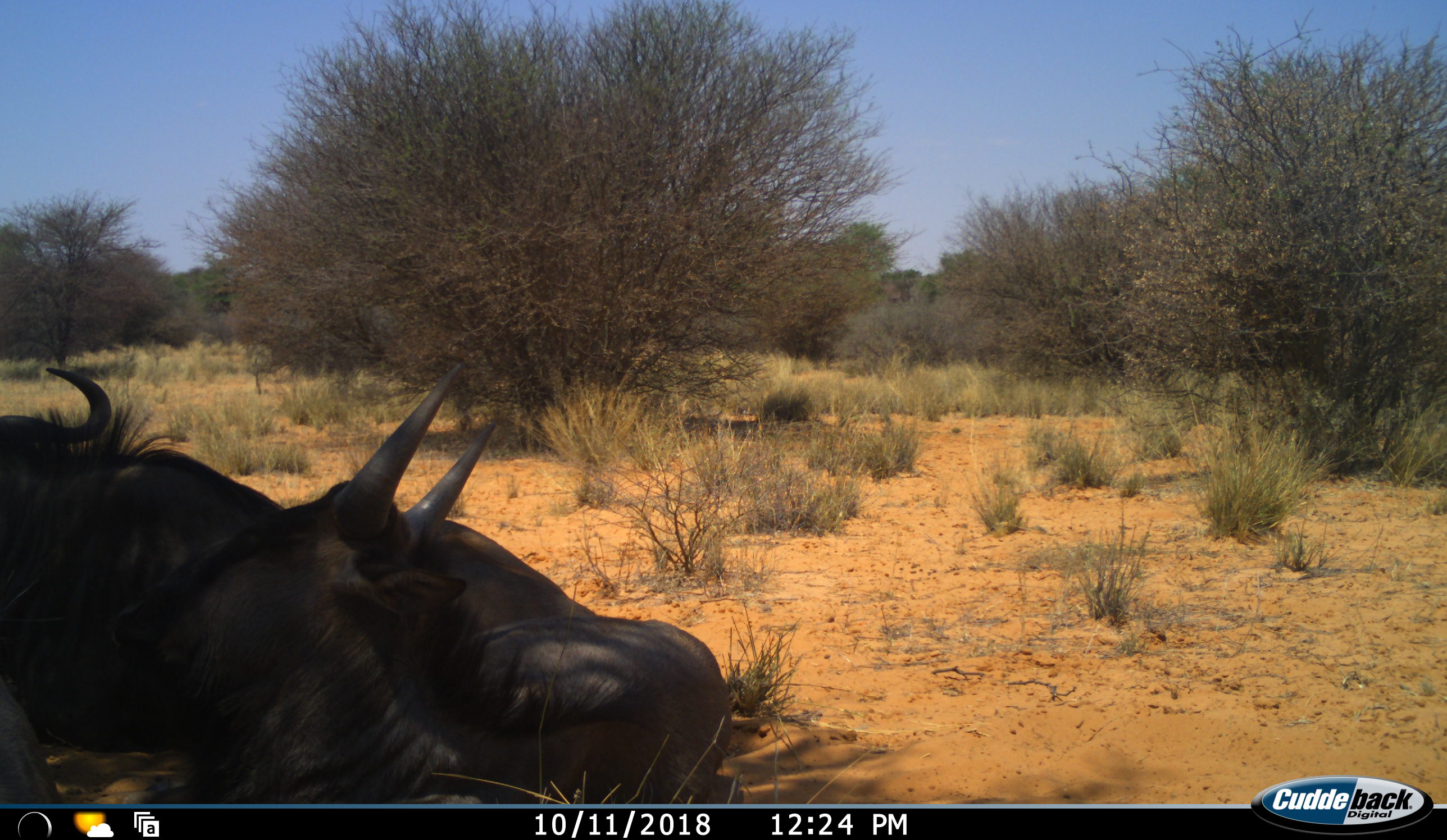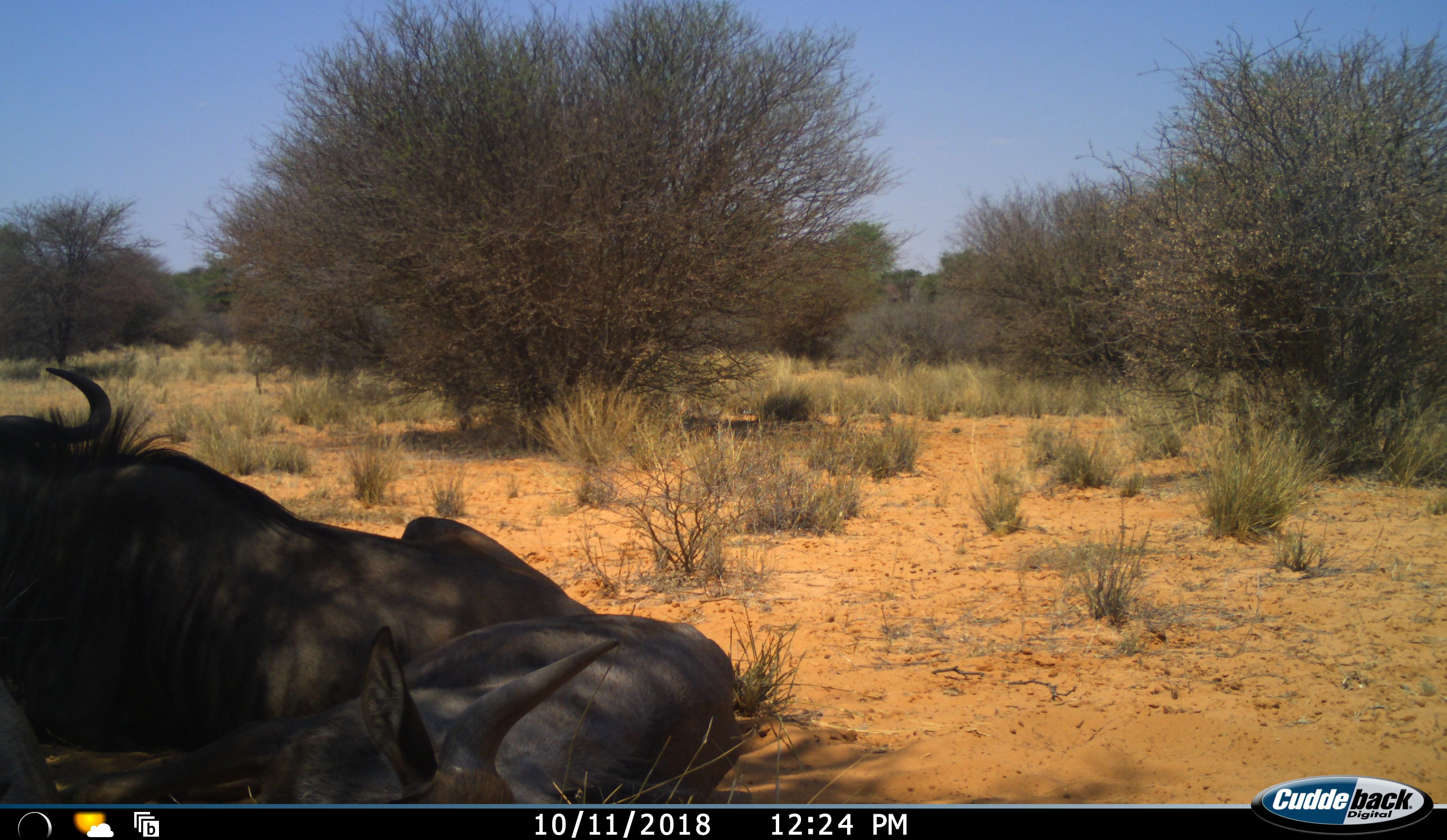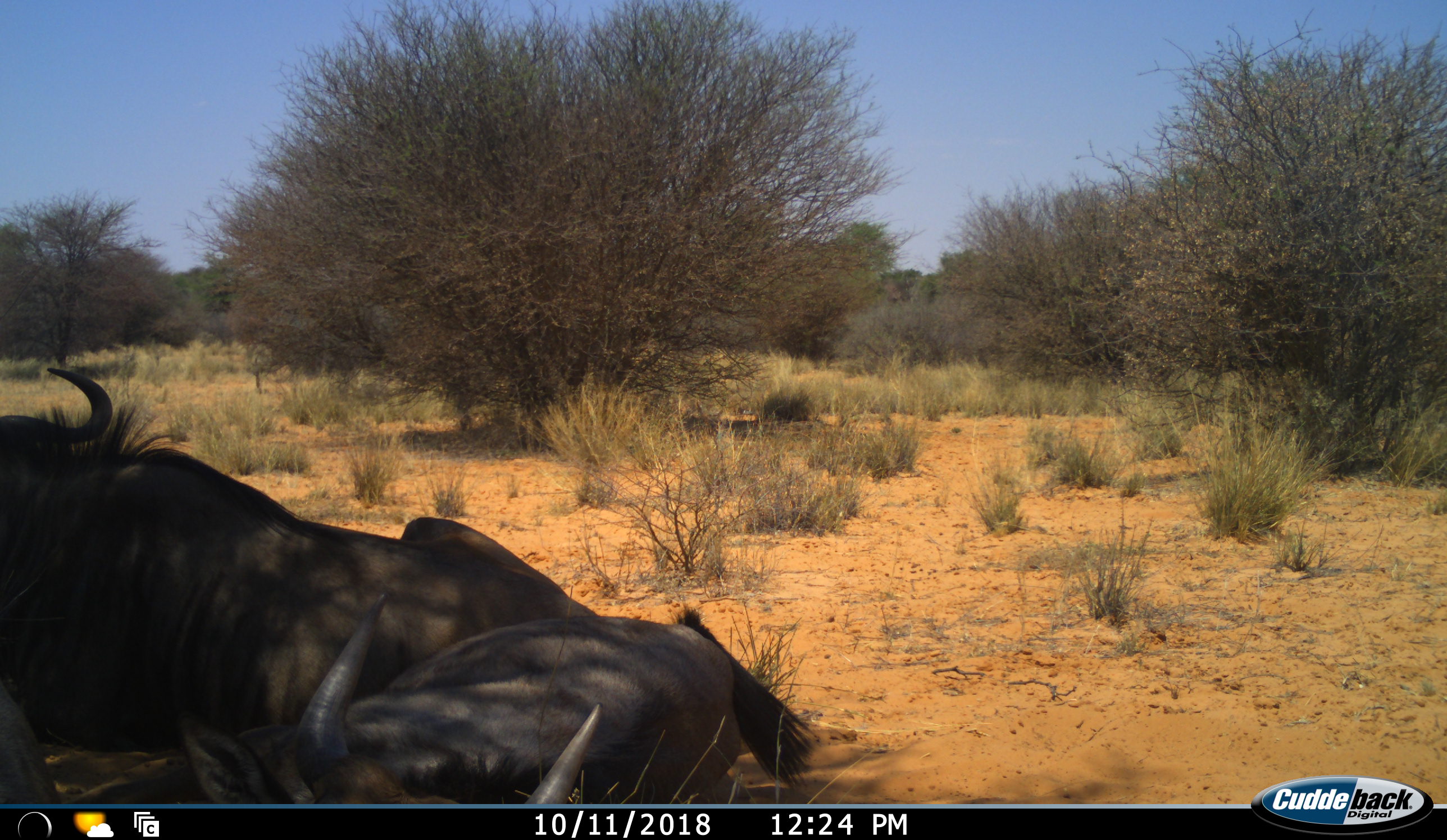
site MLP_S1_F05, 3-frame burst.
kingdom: Animalia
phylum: Chordata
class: Mammalia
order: Artiodactyla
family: Bovidae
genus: Connochaetes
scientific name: Connochaetes taurinus taurinus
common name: blue wildebeest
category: wildebeestblue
Wildebeestblue (blue wildebeest) (Connochaetes taurinus taurinus), count 2. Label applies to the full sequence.